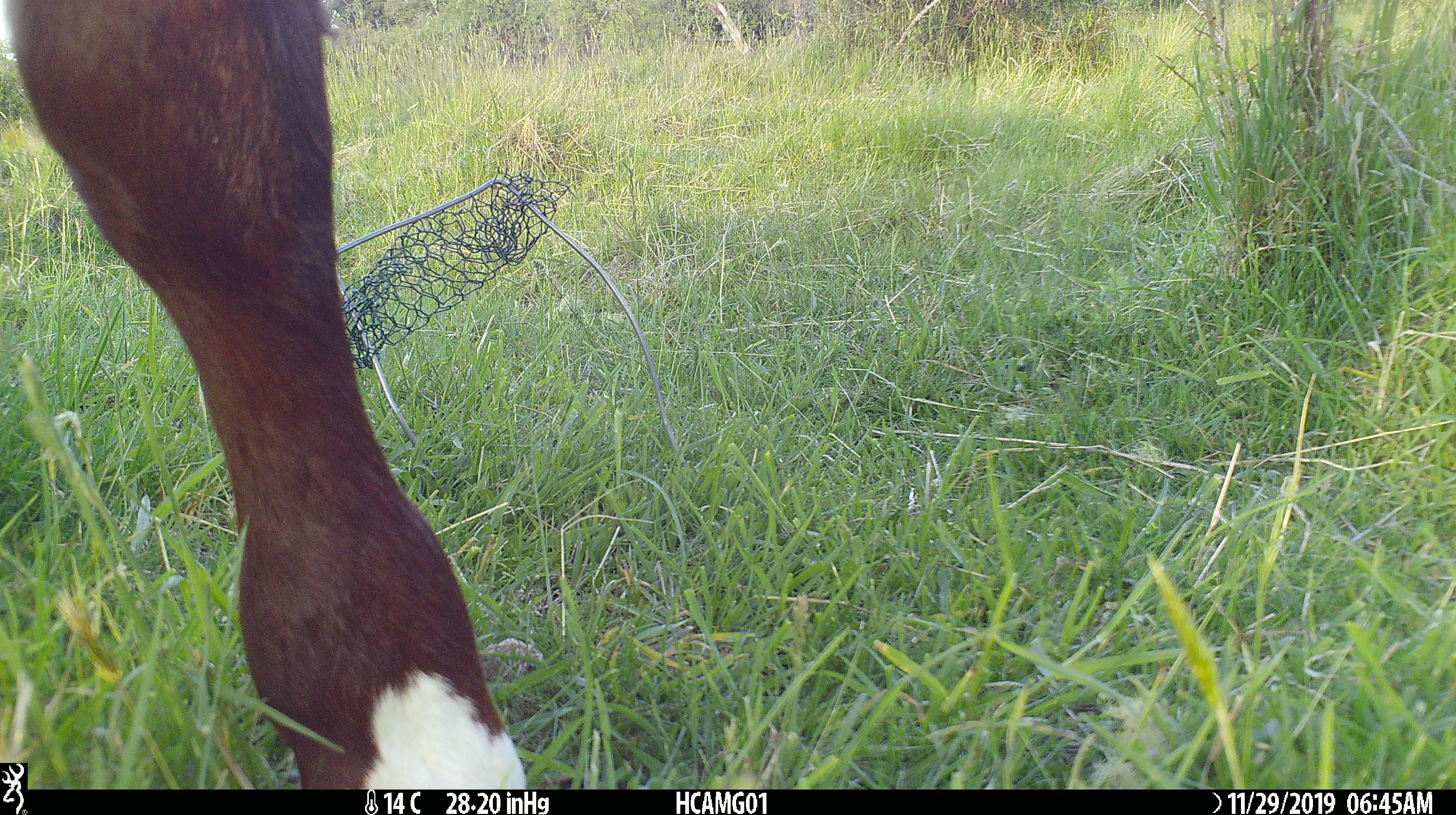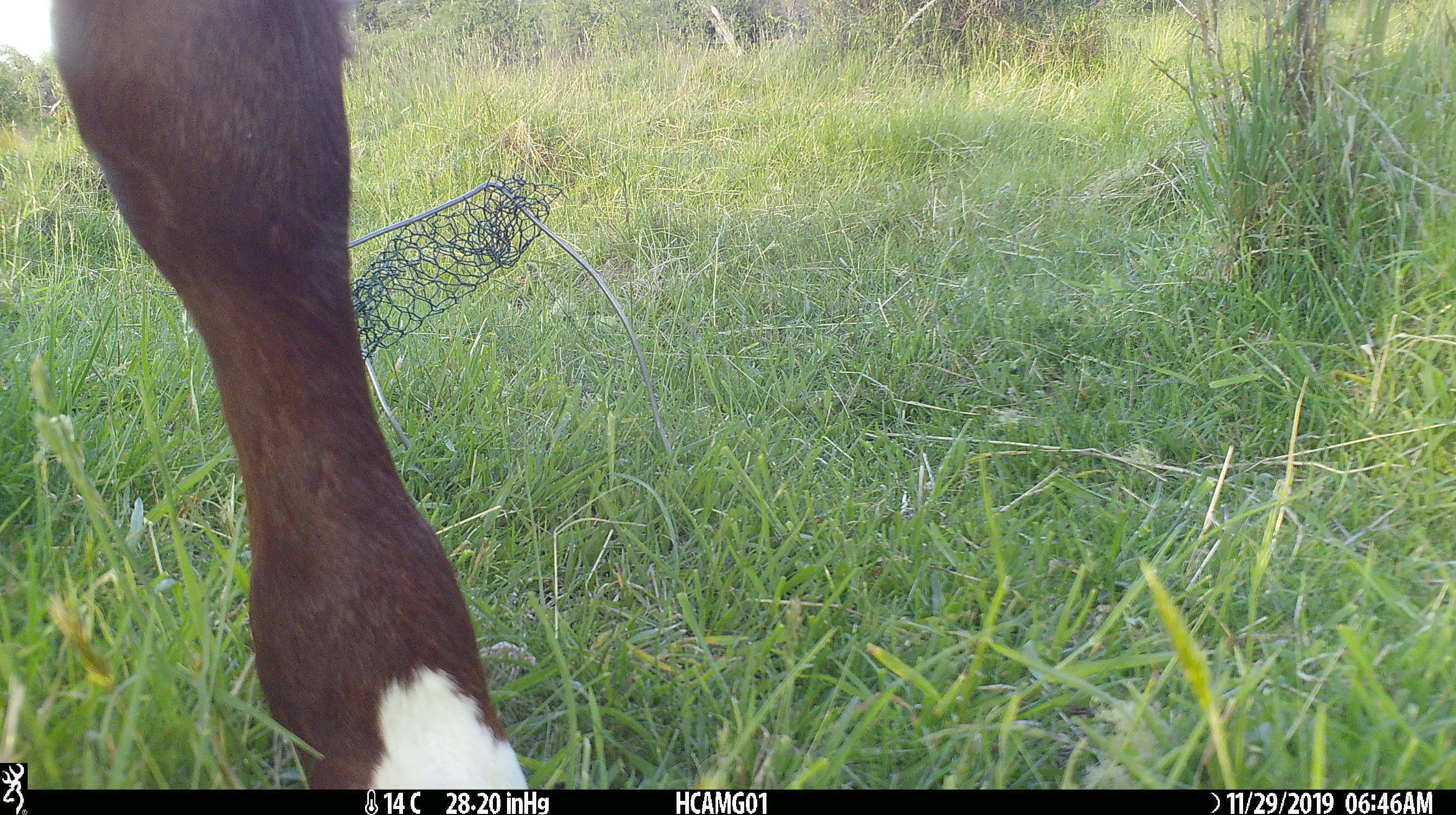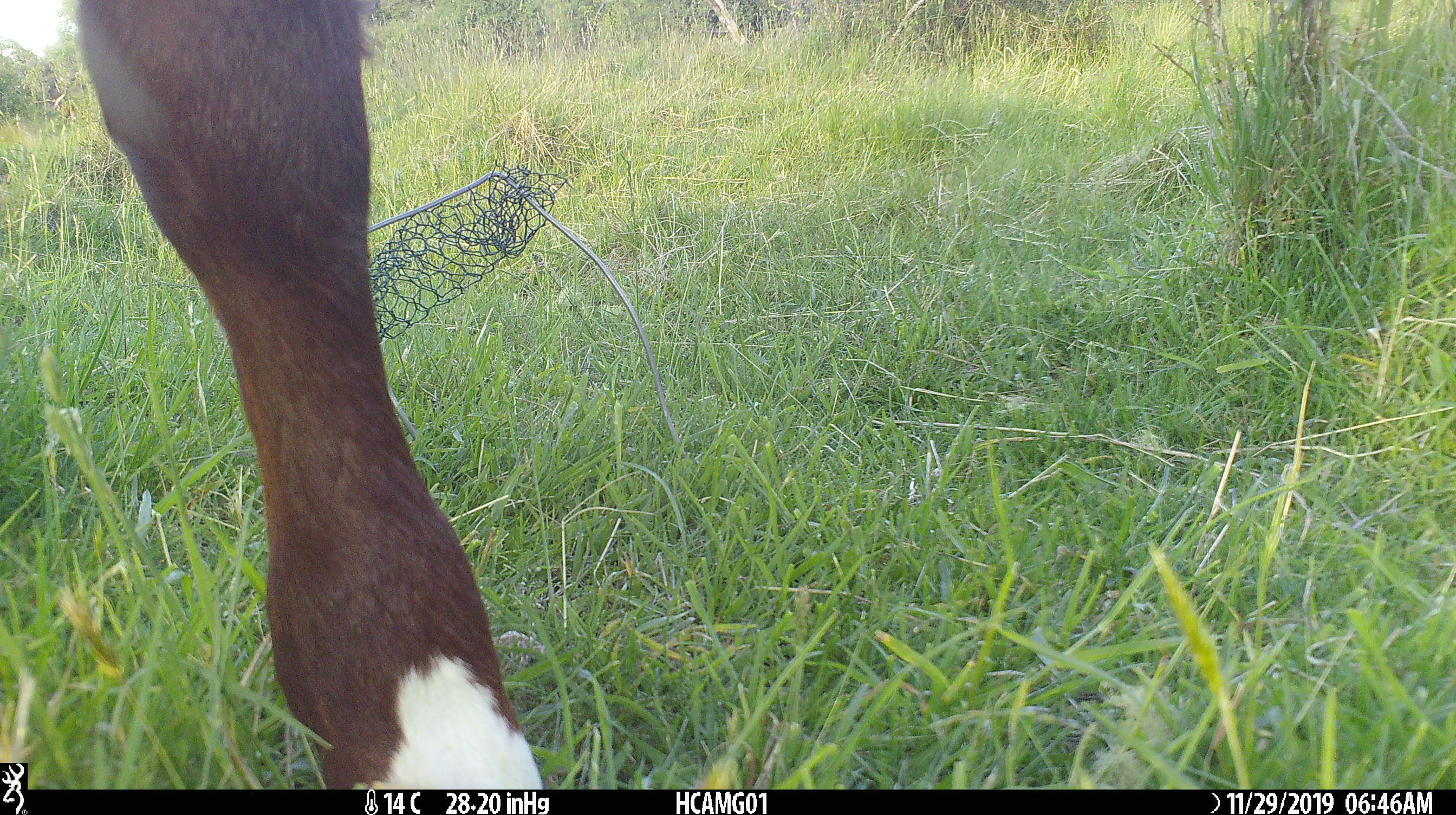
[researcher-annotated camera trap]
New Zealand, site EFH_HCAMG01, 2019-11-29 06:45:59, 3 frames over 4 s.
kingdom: Animalia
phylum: Chordata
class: Mammalia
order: Artiodactyla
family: Bovidae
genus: Bos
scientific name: Bos taurus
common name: domestic cow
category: cow